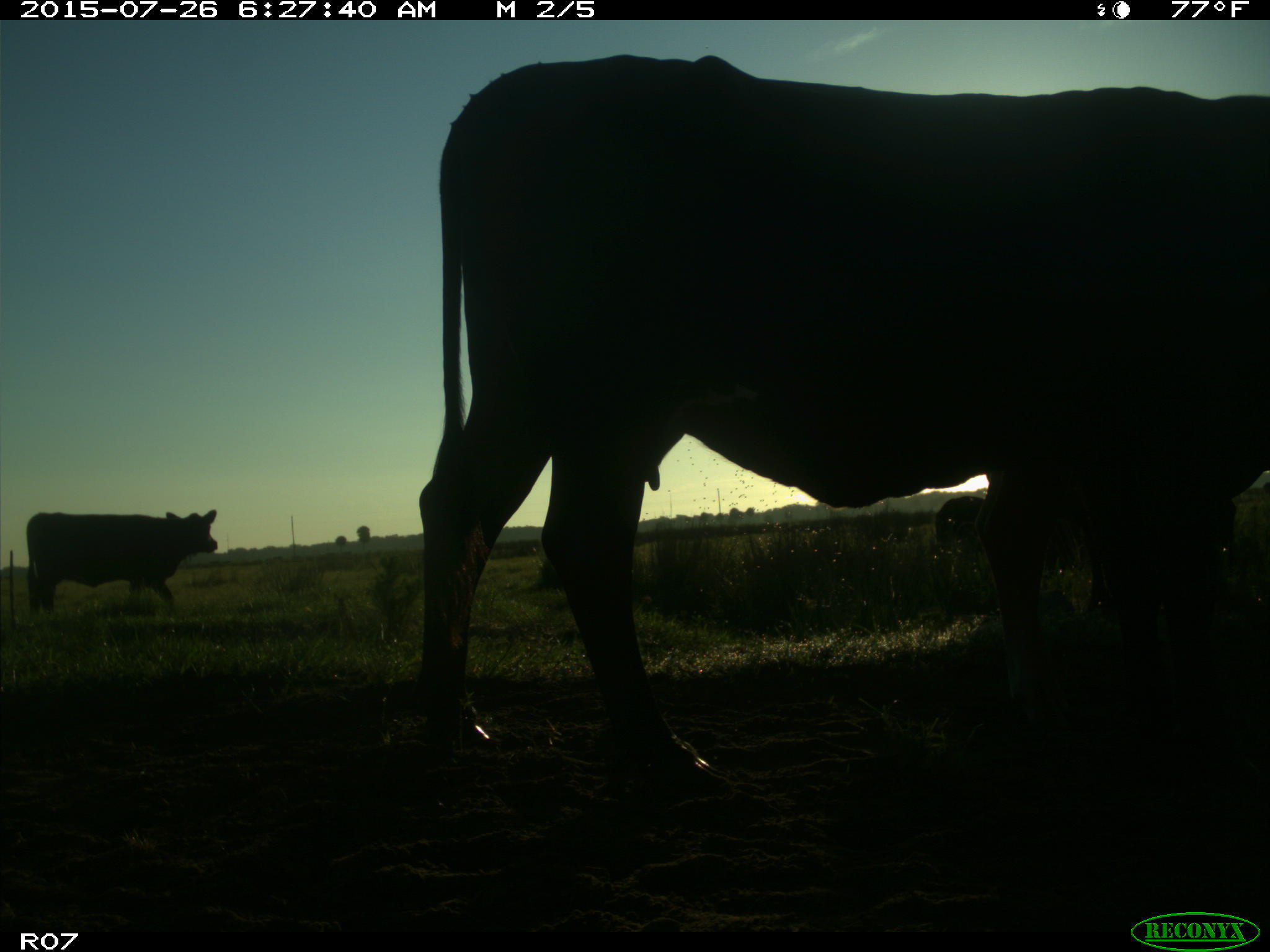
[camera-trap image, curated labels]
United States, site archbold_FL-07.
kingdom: Animalia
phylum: Chordata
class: Mammalia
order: Artiodactyla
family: Bovidae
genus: Bos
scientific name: Bos taurus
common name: domestic cow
Bos taurus (domestic cow).